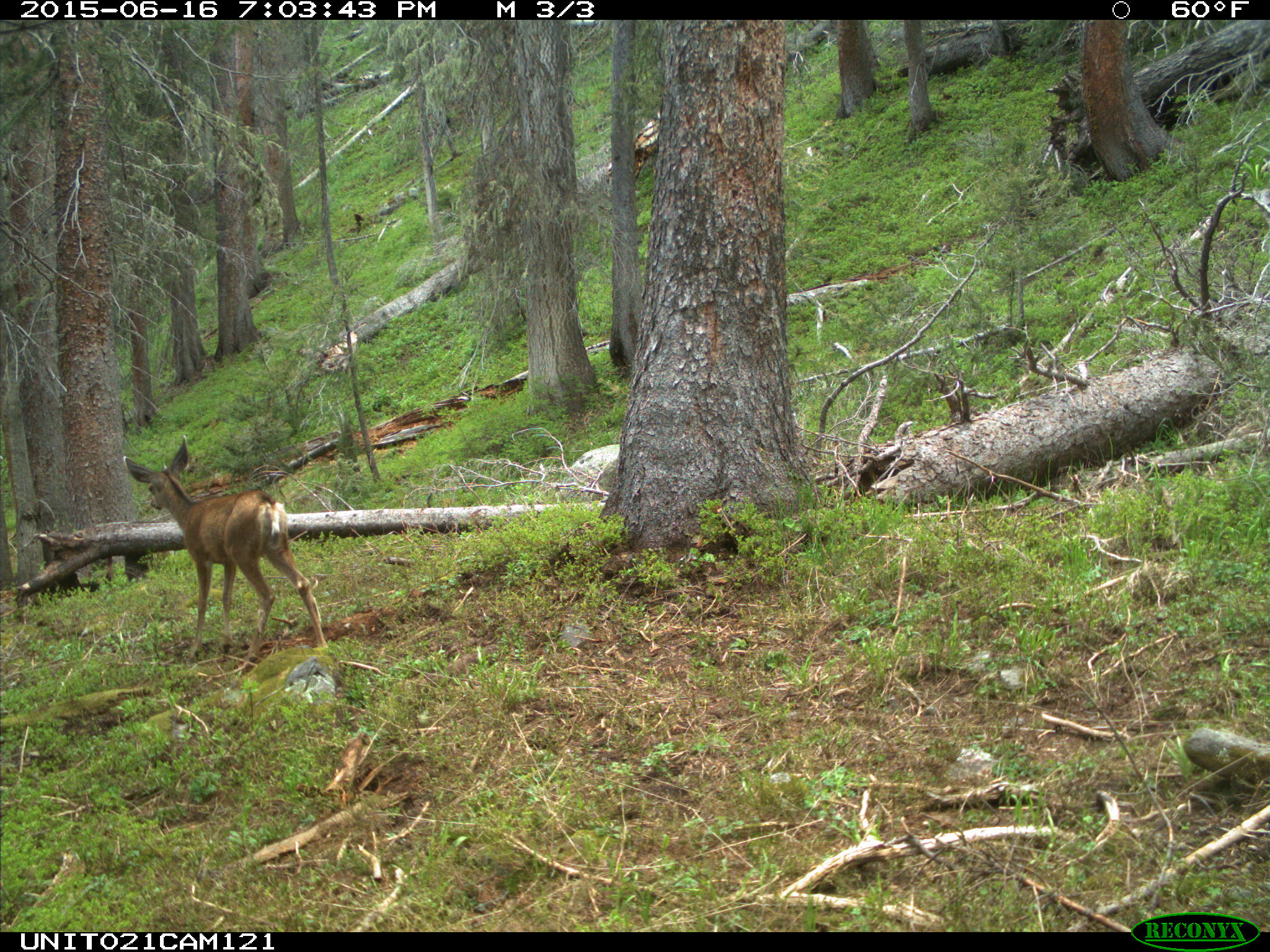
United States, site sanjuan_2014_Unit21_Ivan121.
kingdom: Animalia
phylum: Chordata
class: Mammalia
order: Artiodactyla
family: Cervidae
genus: Odocoileus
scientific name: Odocoileus hemionus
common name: mule deer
Odocoileus hemionus (mule deer).